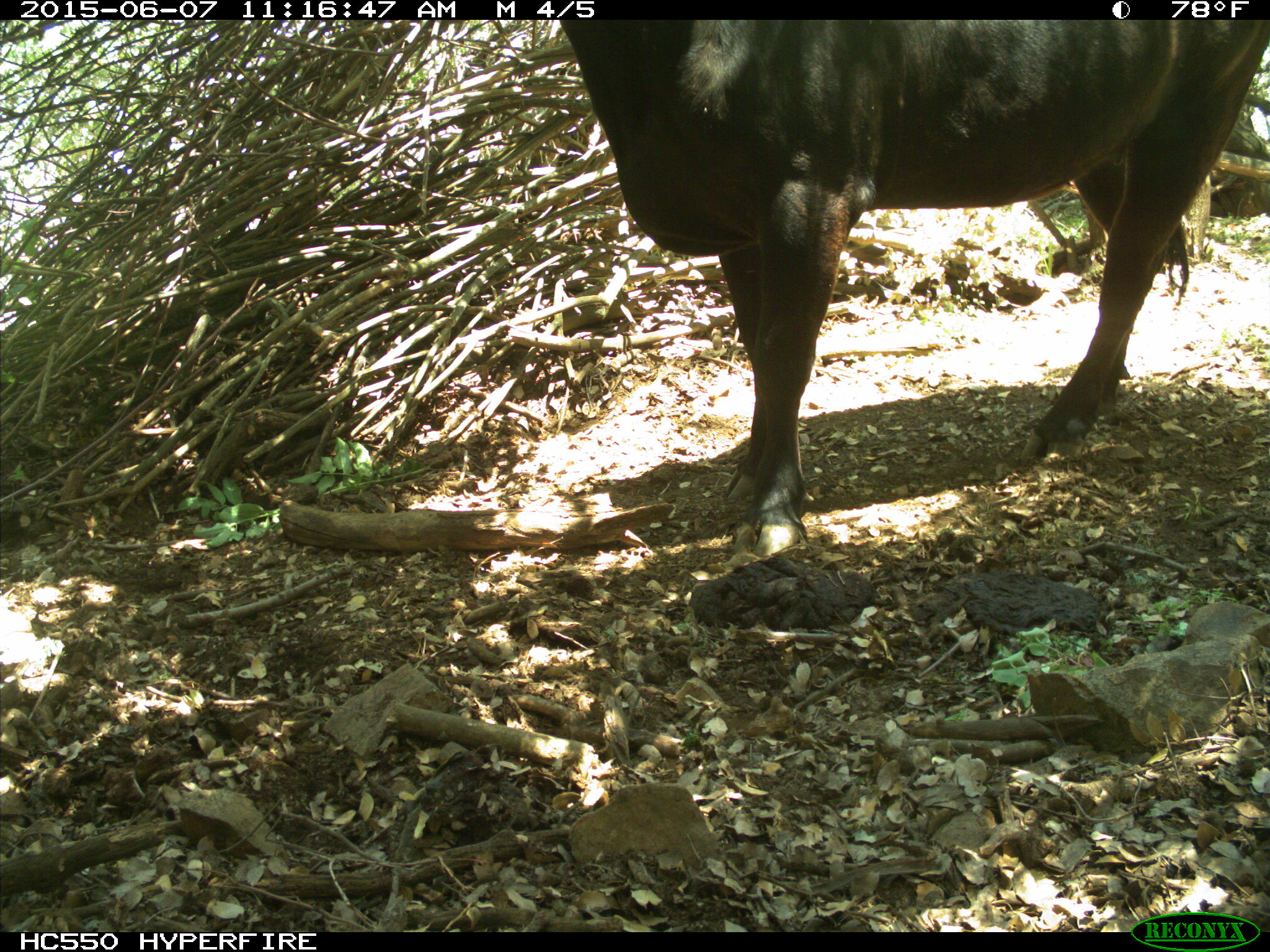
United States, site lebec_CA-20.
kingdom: Animalia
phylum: Chordata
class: Mammalia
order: Artiodactyla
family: Bovidae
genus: Bos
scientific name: Bos taurus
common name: domestic cow